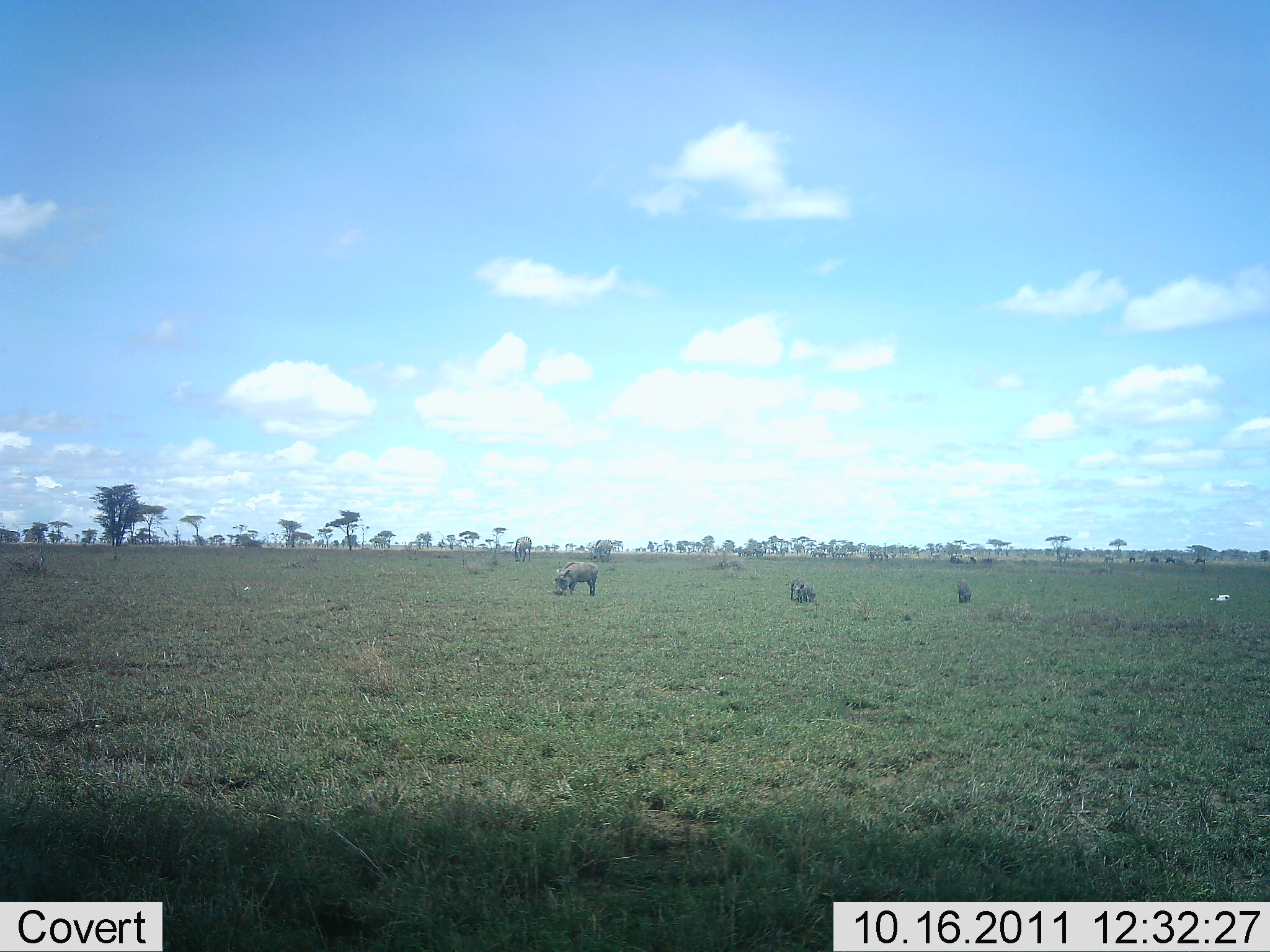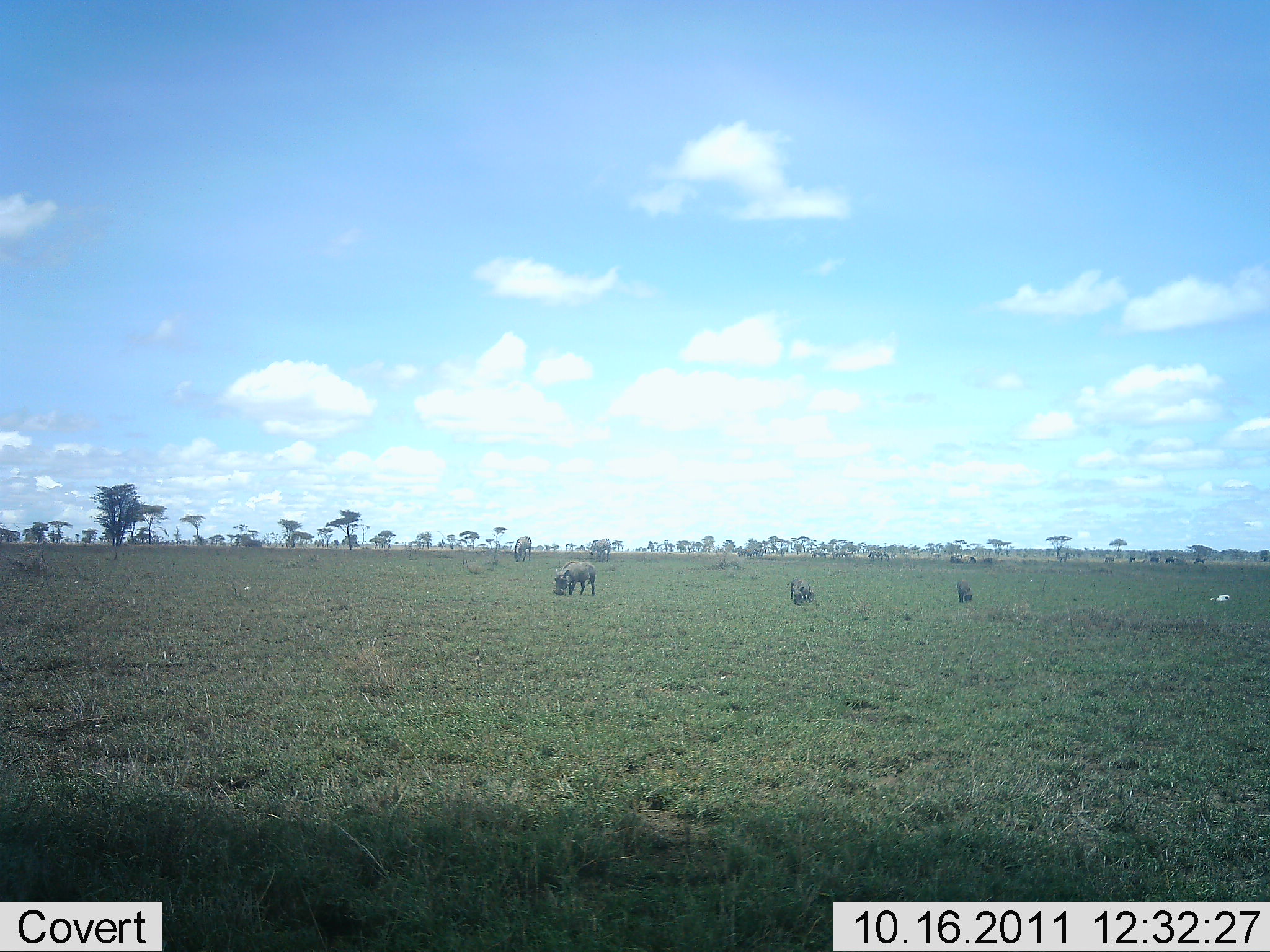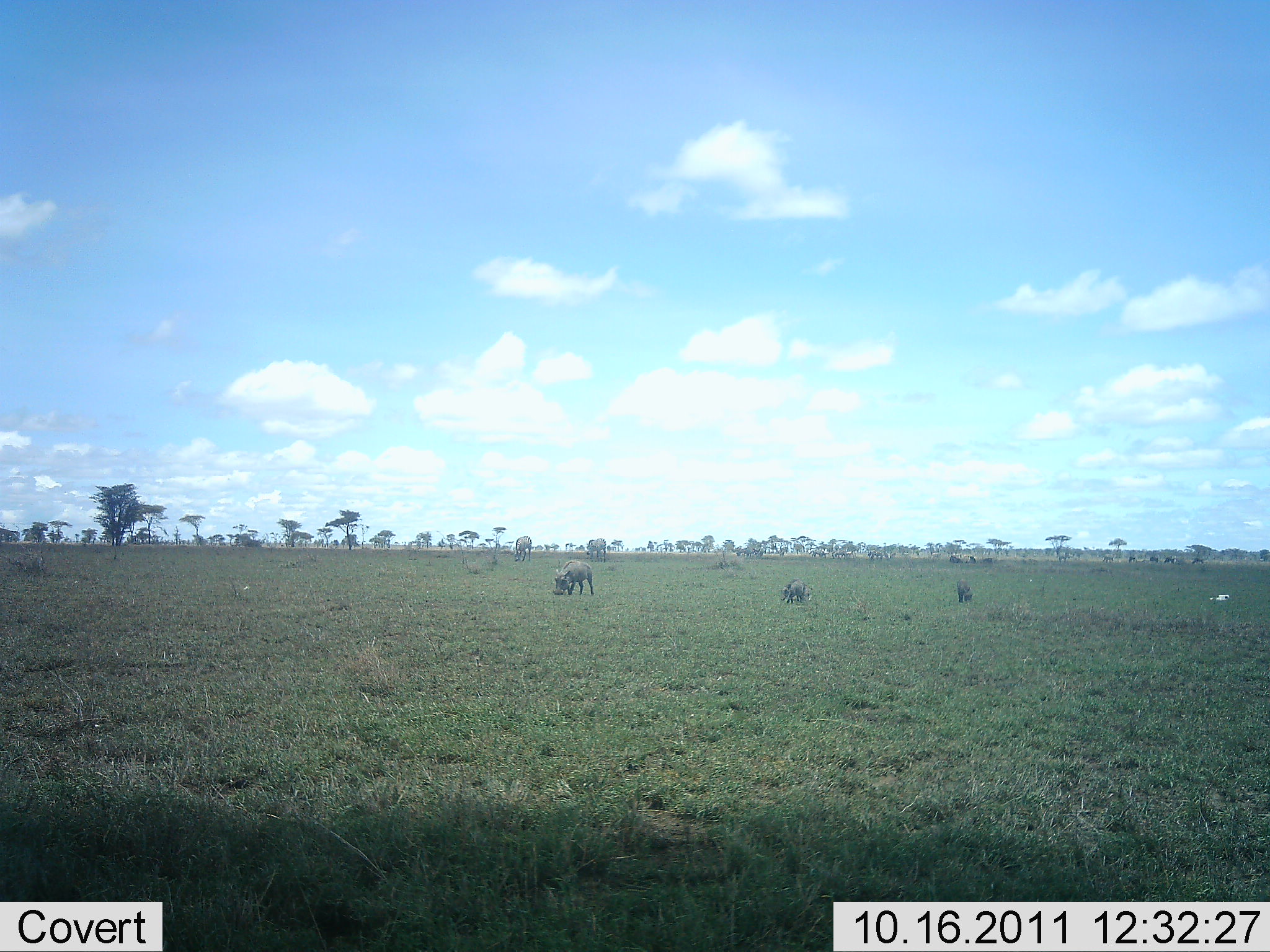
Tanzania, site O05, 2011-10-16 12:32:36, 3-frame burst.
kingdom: Animalia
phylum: Chordata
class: Mammalia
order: Artiodactyla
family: Suidae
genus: Phacochoerus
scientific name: Phacochoerus africanus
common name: warthog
Warthog (Phacochoerus africanus), count 3. Behavior (volunteer vote fractions): standing 13%, resting 0%, moving 20%, interacting 0%. Young present (vote fraction): 40%. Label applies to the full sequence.